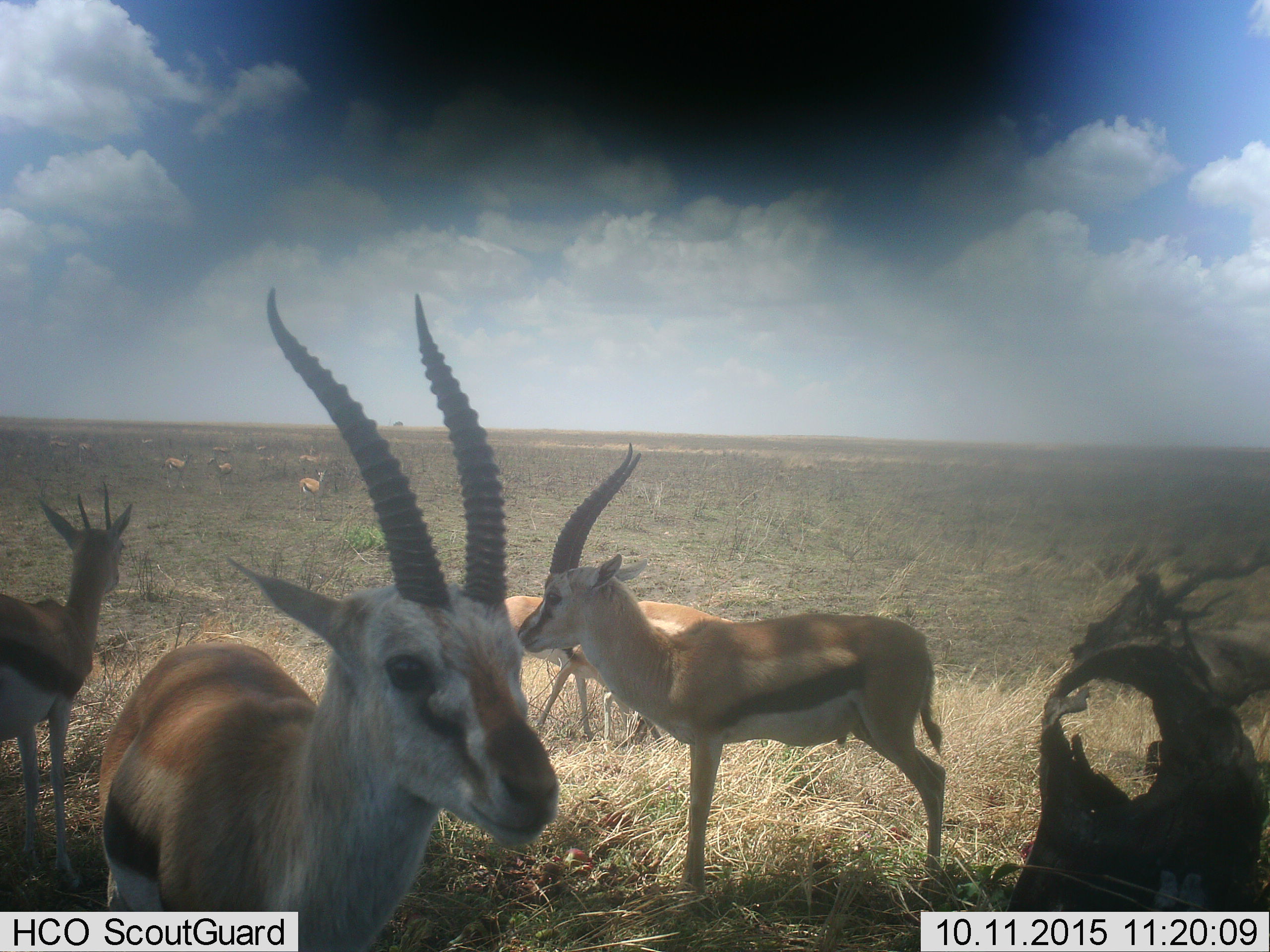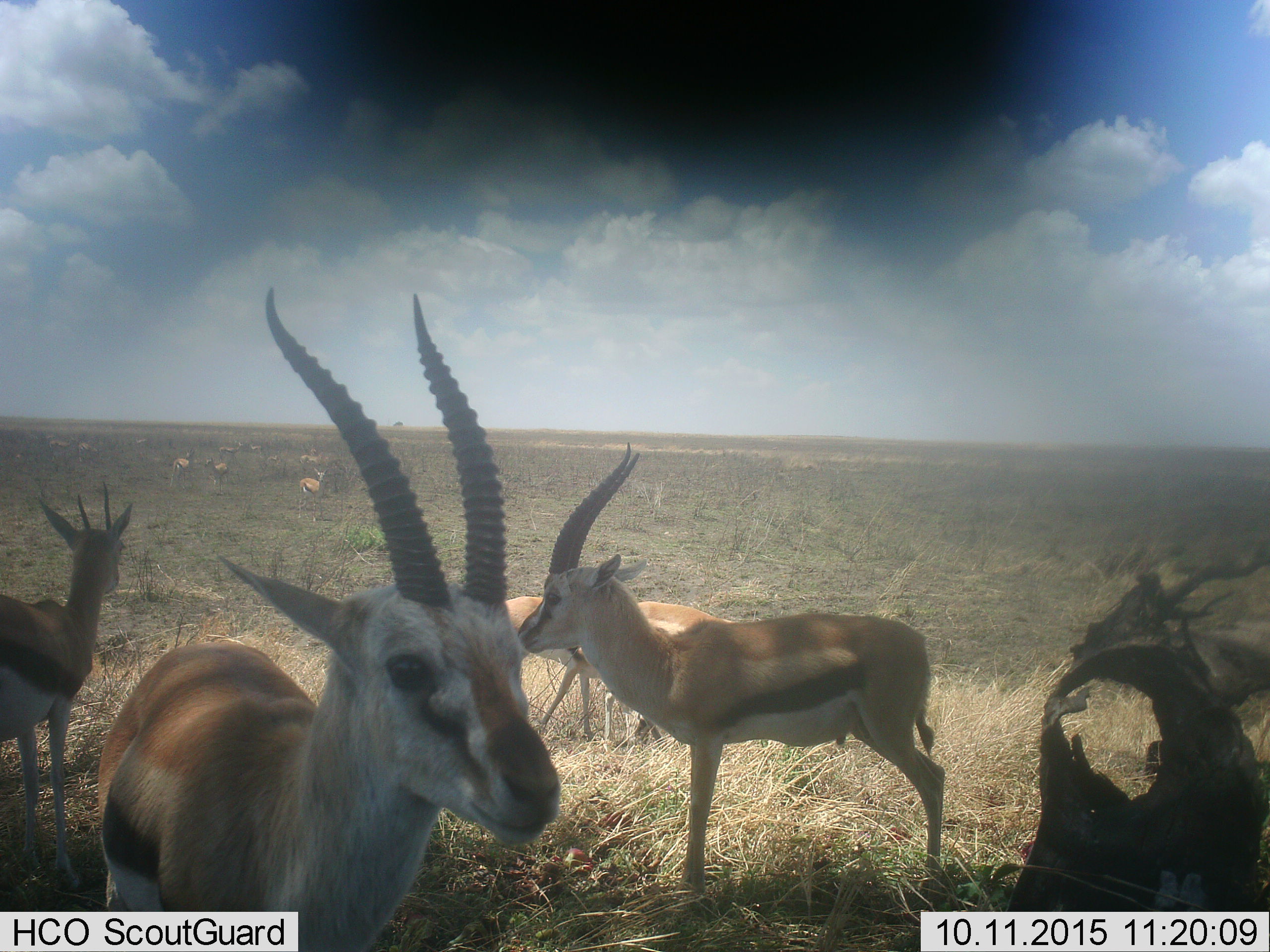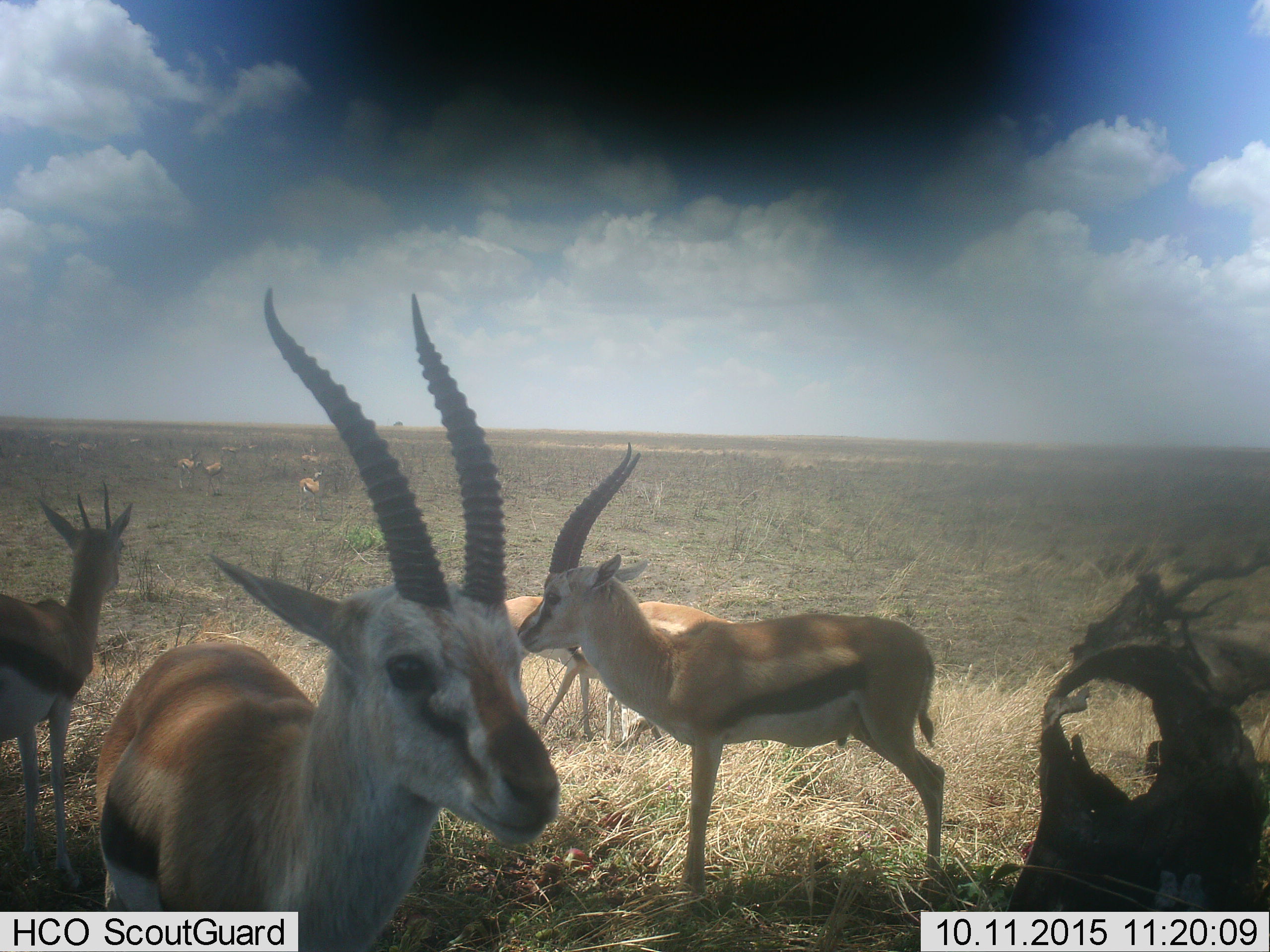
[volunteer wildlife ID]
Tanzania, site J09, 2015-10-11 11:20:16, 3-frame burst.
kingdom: Animalia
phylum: Chordata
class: Mammalia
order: Artiodactyla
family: Bovidae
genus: Eudorcas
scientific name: Eudorcas thomsonii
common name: thomson's gazelle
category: gazellethomsons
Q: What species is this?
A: Gazellethomsons (thomson's gazelle) (Eudorcas thomsonii).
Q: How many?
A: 11-50.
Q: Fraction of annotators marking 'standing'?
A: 100%.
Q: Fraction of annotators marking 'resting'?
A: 10%.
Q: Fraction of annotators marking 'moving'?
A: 30%.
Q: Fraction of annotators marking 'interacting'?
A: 10%.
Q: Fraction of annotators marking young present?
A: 20%.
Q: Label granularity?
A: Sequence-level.